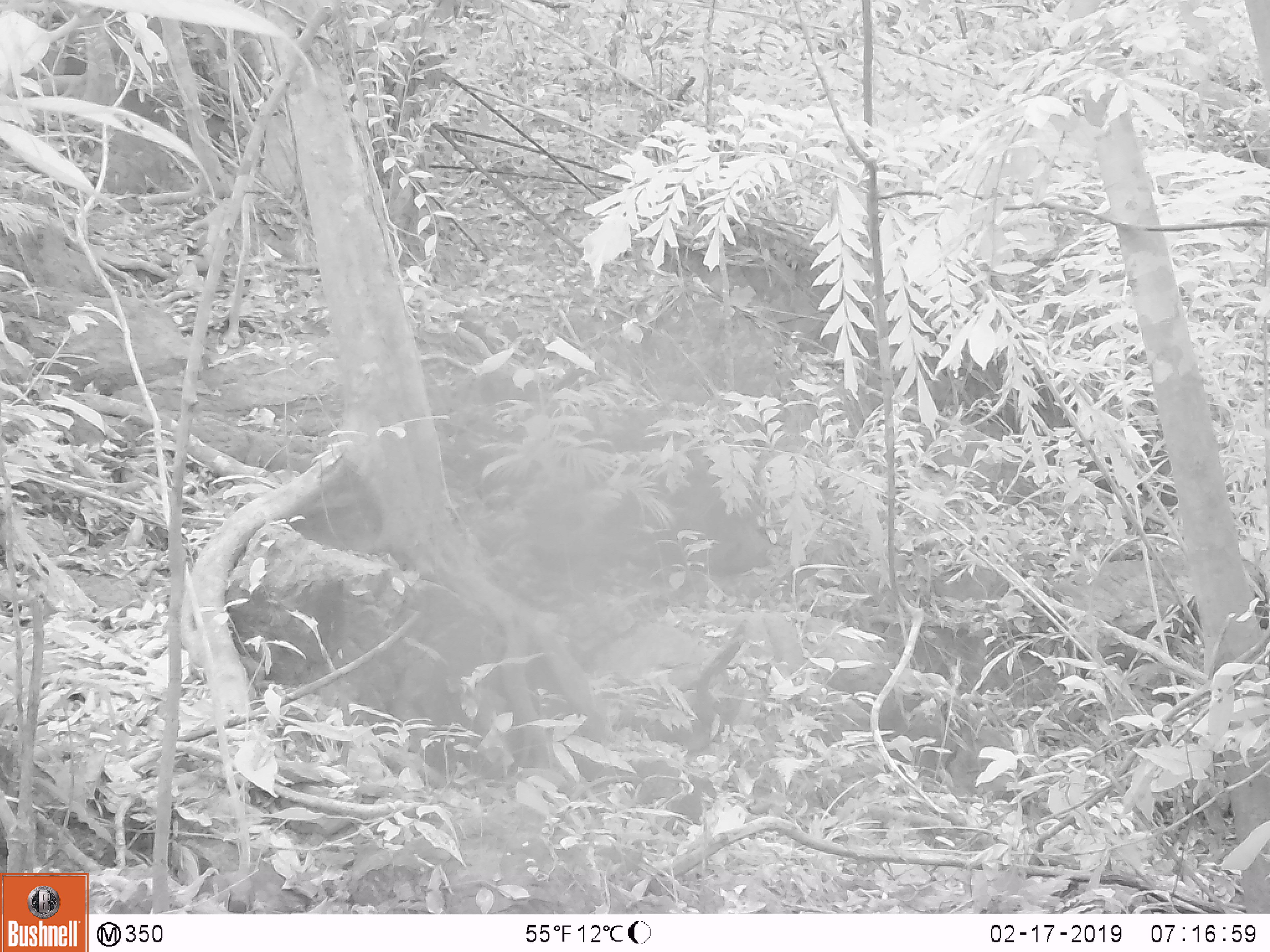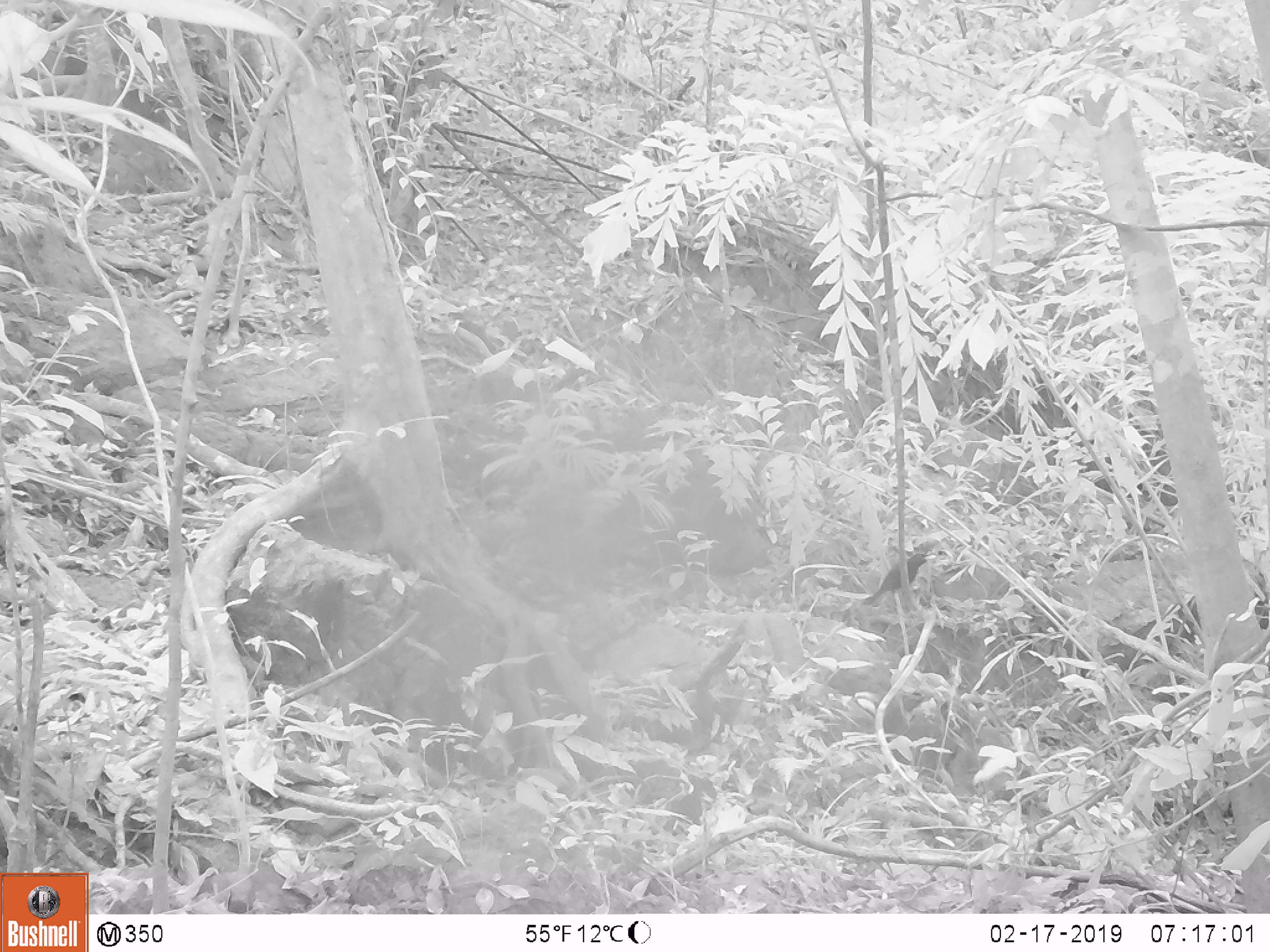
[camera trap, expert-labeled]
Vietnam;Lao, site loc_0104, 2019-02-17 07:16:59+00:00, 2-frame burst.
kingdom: Animalia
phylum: Chordata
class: Aves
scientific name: Aves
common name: bird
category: unidentified bird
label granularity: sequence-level